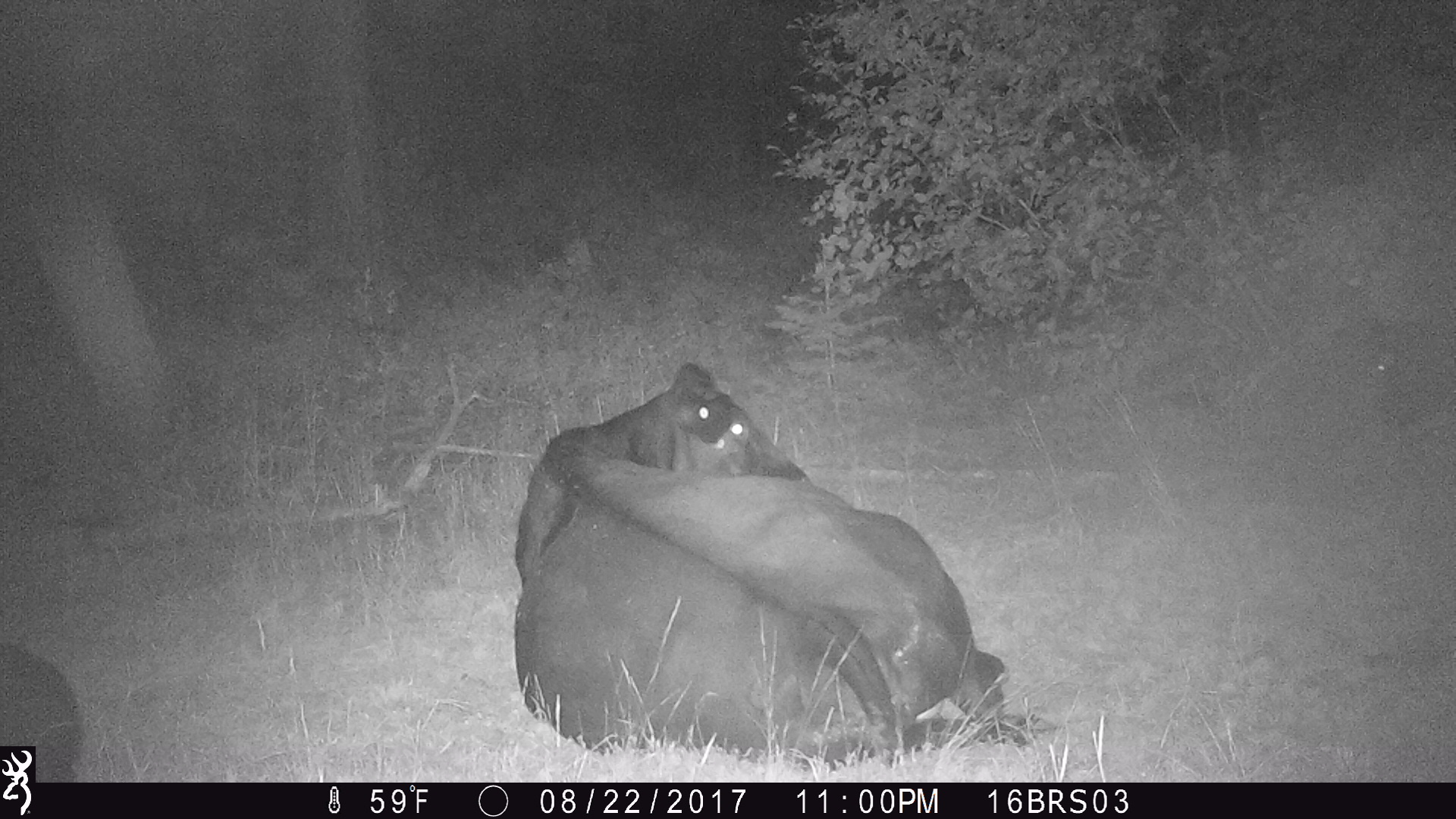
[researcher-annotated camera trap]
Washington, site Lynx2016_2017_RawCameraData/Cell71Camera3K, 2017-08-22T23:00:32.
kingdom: Animalia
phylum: Chordata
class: Mammalia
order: Artiodactyla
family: Bovidae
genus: Bos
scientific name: Bos taurus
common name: domestic cattle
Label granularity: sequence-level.